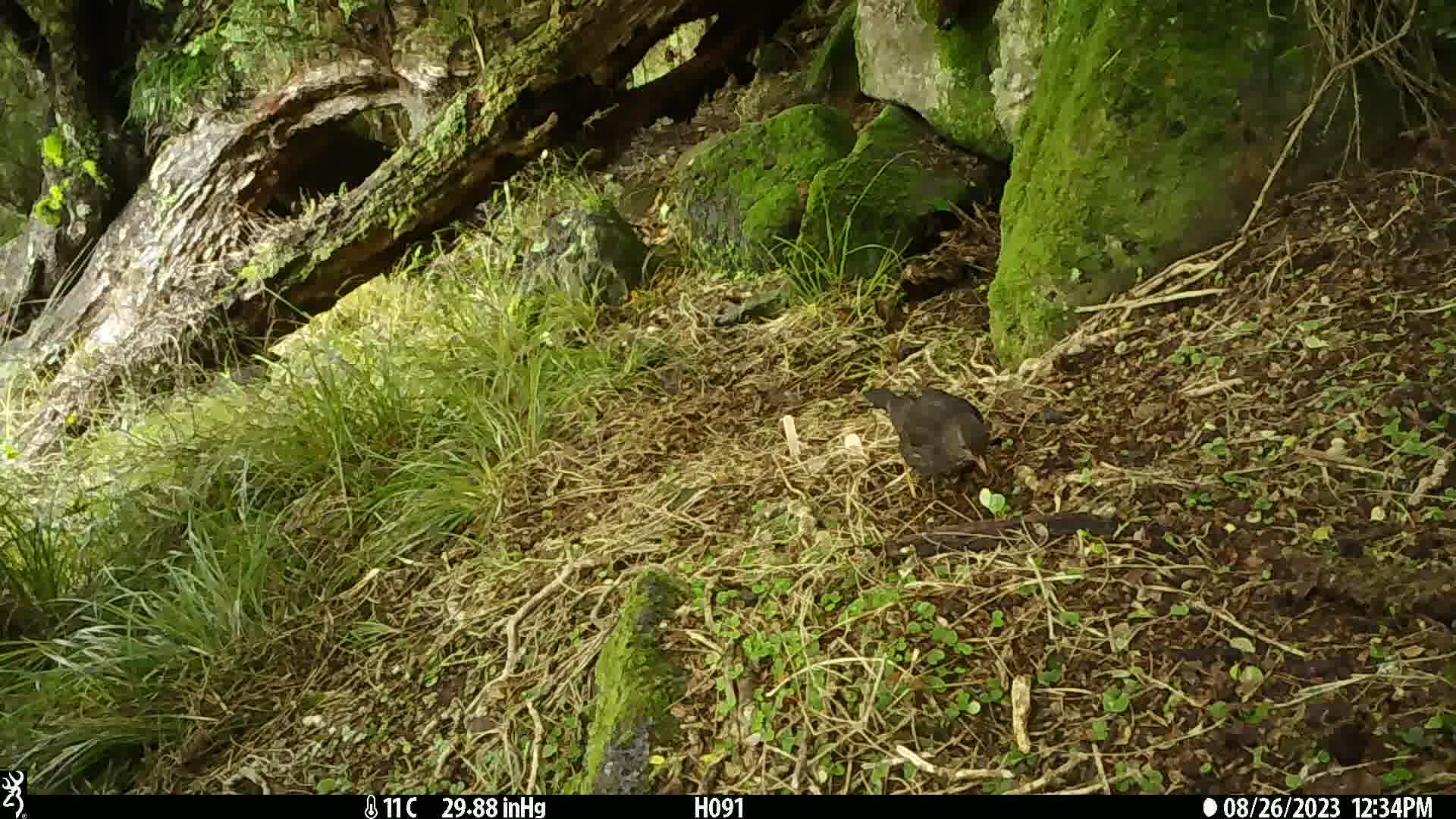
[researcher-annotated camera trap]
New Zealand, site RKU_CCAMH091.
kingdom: Animalia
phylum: Chordata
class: Aves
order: Passeriformes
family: Turdidae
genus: Turdus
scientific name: Turdus merula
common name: eurasian blackbird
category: blackbird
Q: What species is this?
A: Blackbird (eurasian blackbird) (Turdus merula).